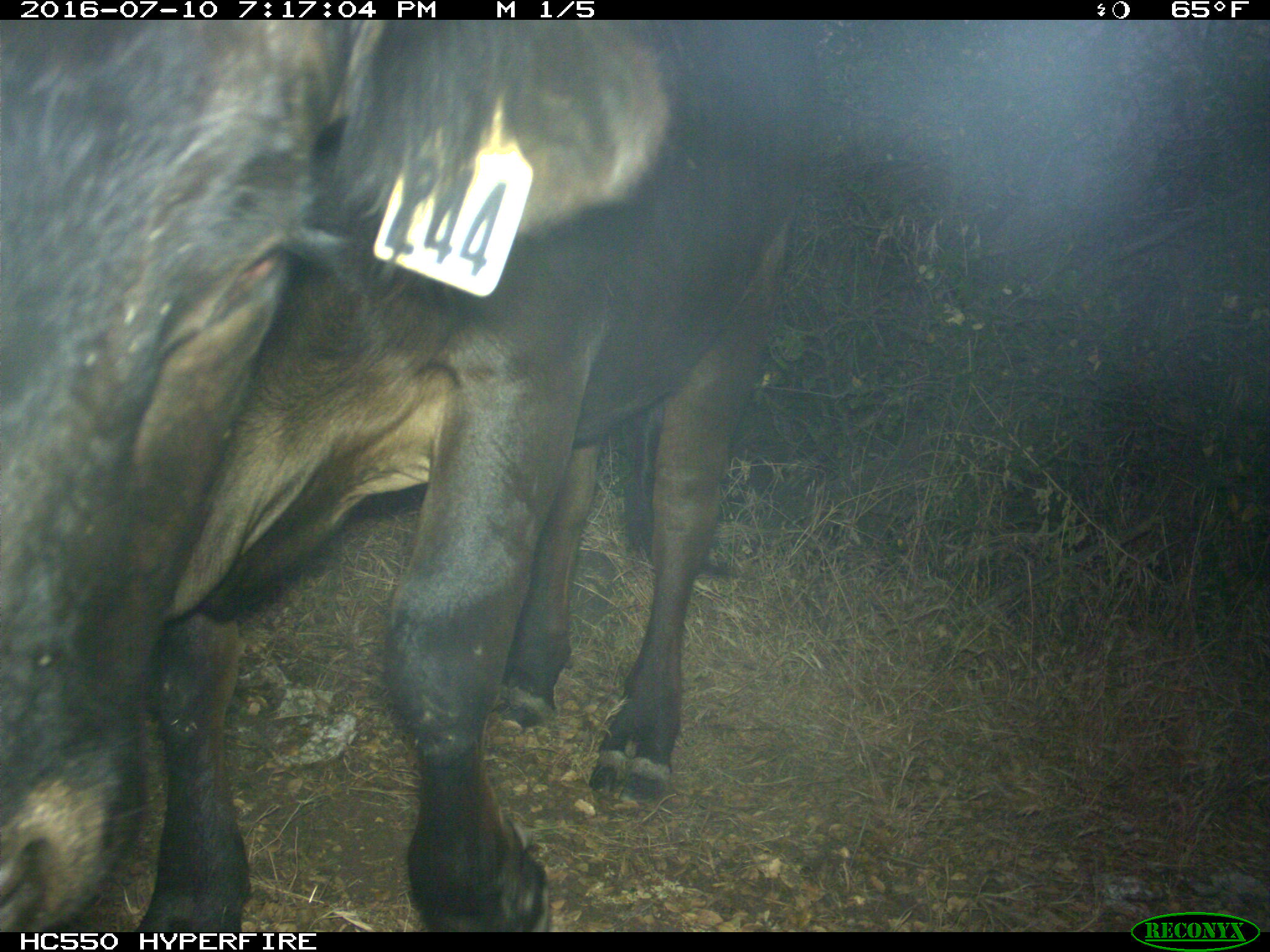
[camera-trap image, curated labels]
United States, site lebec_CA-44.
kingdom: Animalia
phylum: Chordata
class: Mammalia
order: Artiodactyla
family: Bovidae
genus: Bos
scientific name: Bos taurus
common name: domestic cow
Bos taurus (domestic cow).